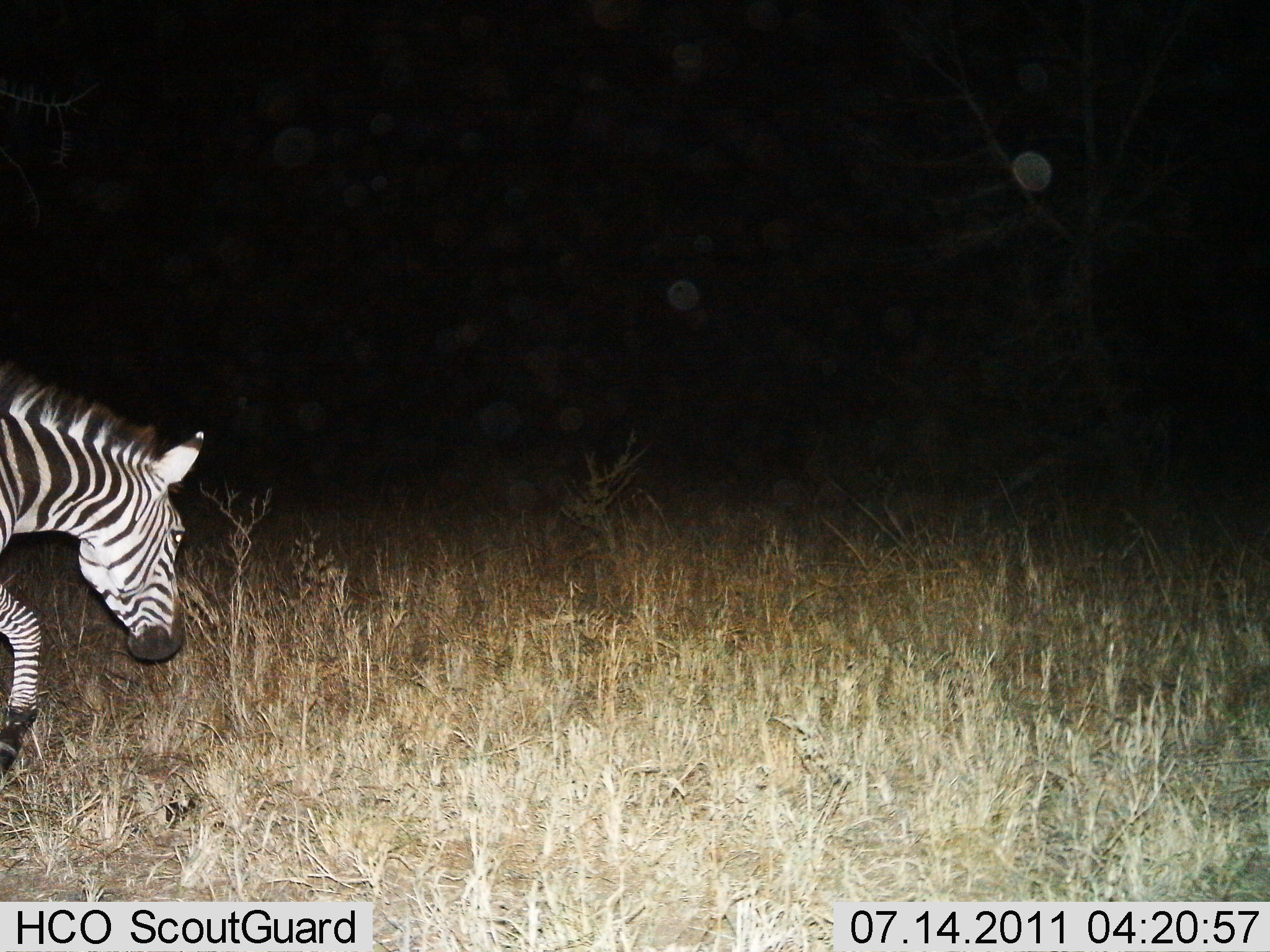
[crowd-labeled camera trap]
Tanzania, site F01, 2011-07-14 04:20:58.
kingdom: Animalia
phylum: Chordata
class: Mammalia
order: Perissodactyla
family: Equidae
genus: Equus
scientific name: Equus quagga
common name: plains zebra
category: zebra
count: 1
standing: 9%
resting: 0%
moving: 91%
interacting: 0%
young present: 0%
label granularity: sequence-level